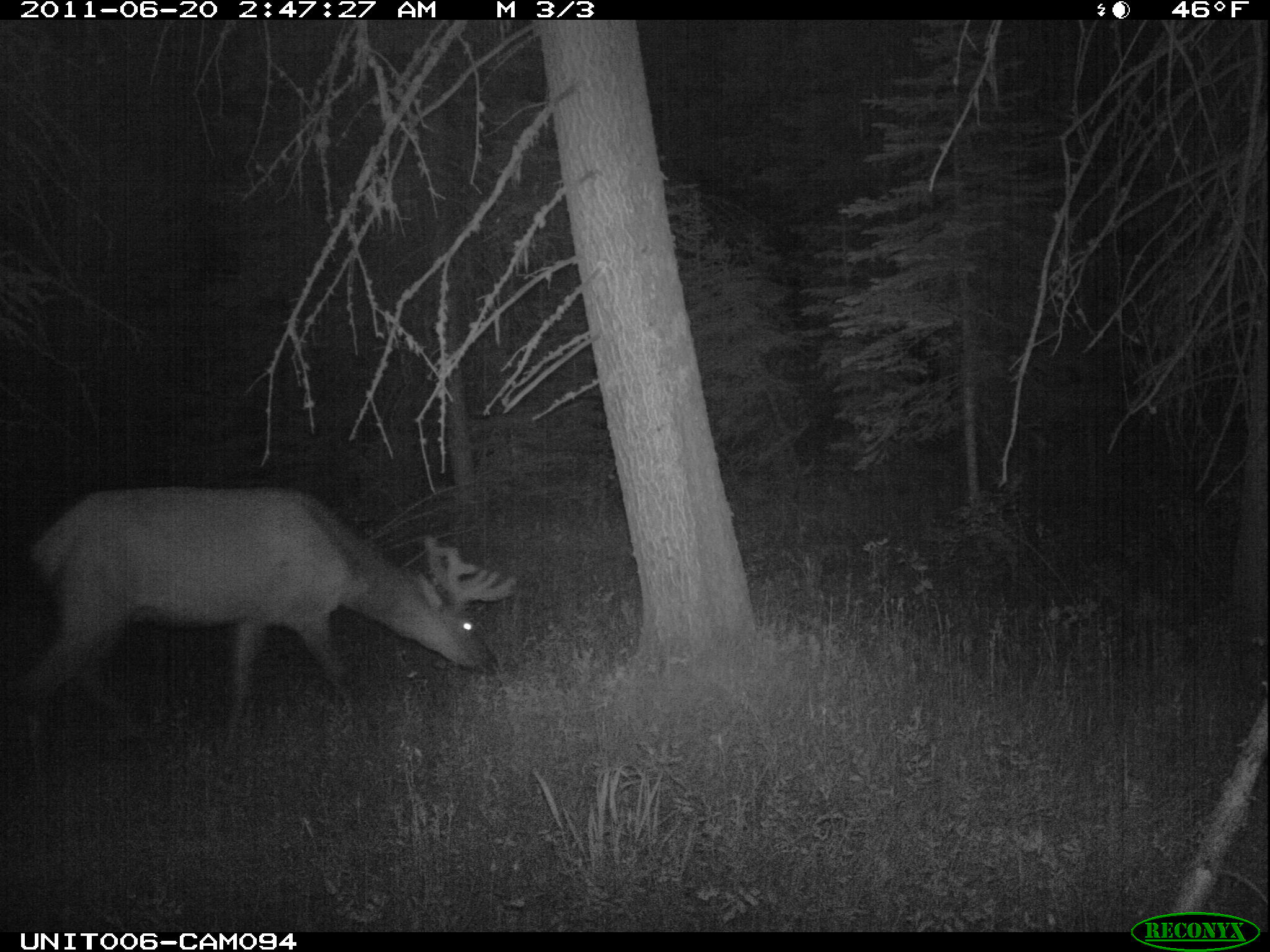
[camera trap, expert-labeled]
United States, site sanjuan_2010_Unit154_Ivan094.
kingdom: Animalia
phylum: Chordata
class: Mammalia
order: Artiodactyla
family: Cervidae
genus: Cervus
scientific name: Cervus elaphus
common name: red deer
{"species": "Cervus elaphus (red deer)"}